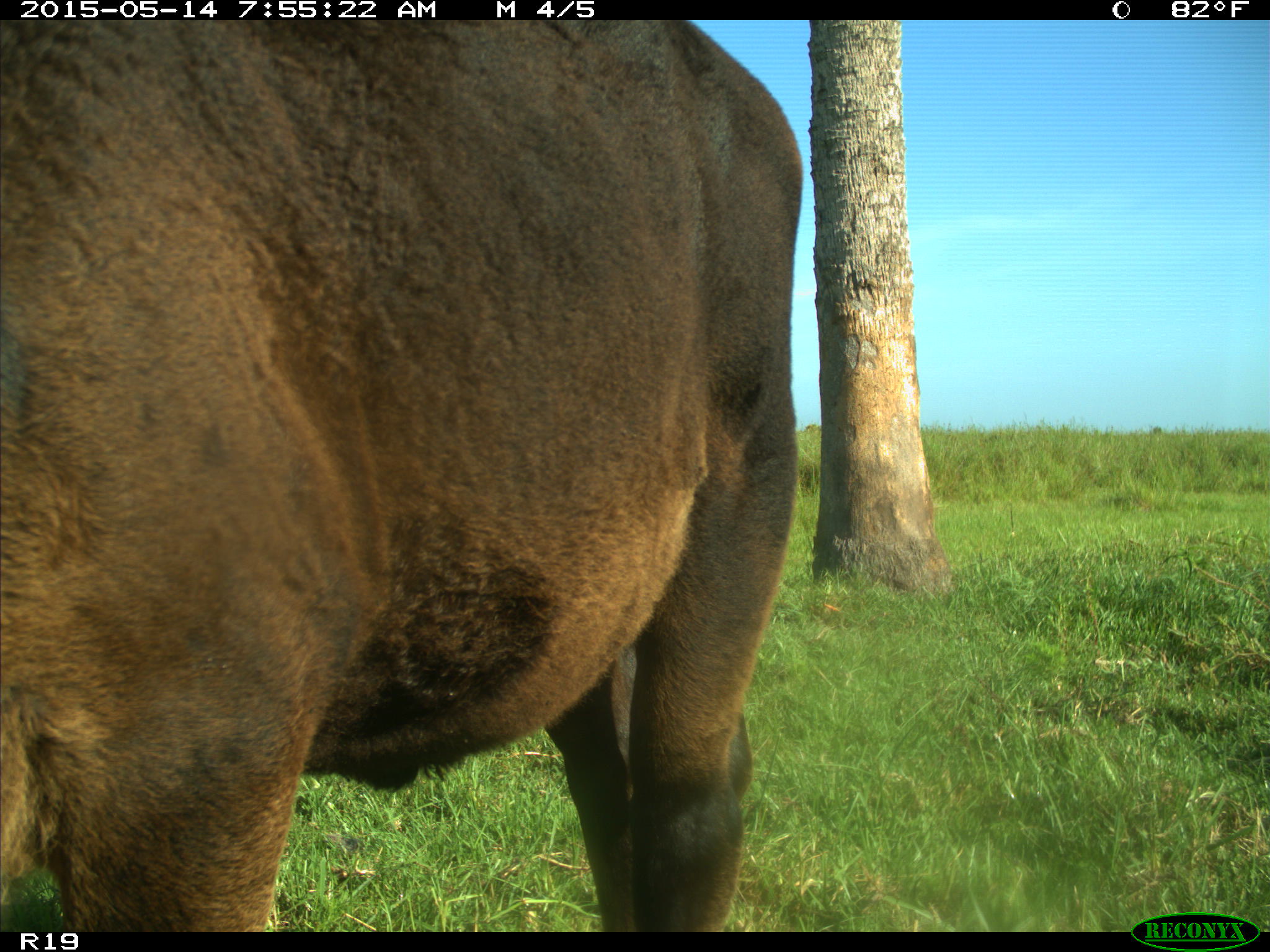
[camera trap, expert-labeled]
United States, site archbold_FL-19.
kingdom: Animalia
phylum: Chordata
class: Mammalia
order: Artiodactyla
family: Bovidae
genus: Bos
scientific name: Bos taurus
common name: domestic cow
Bos taurus (domestic cow).